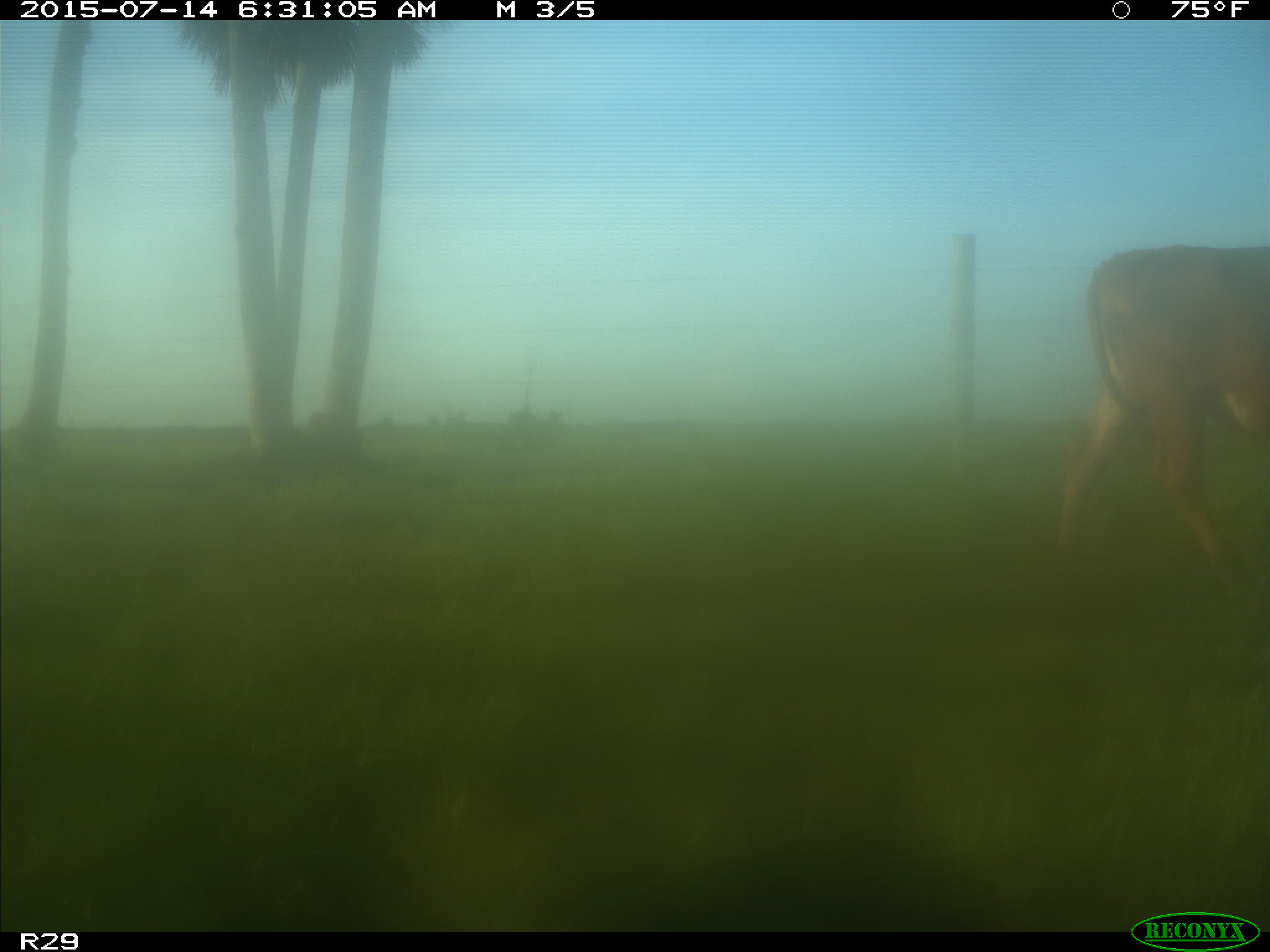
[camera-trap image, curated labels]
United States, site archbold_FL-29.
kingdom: Animalia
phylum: Chordata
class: Mammalia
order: Artiodactyla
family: Bovidae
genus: Bos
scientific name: Bos taurus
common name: domestic cow